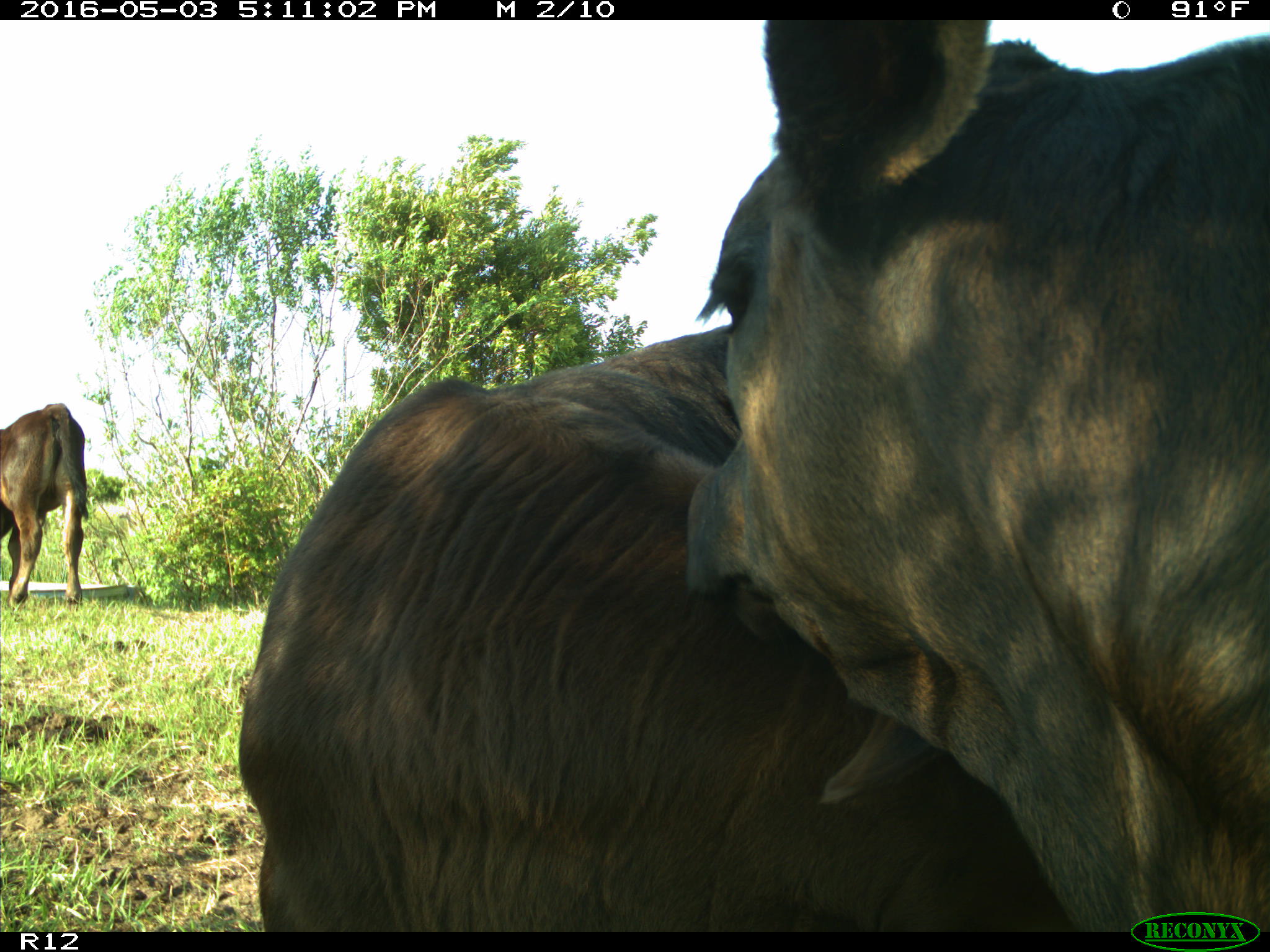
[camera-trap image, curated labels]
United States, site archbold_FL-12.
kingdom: Animalia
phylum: Chordata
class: Mammalia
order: Artiodactyla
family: Bovidae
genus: Bos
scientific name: Bos taurus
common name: domestic cow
Bos taurus (domestic cow).